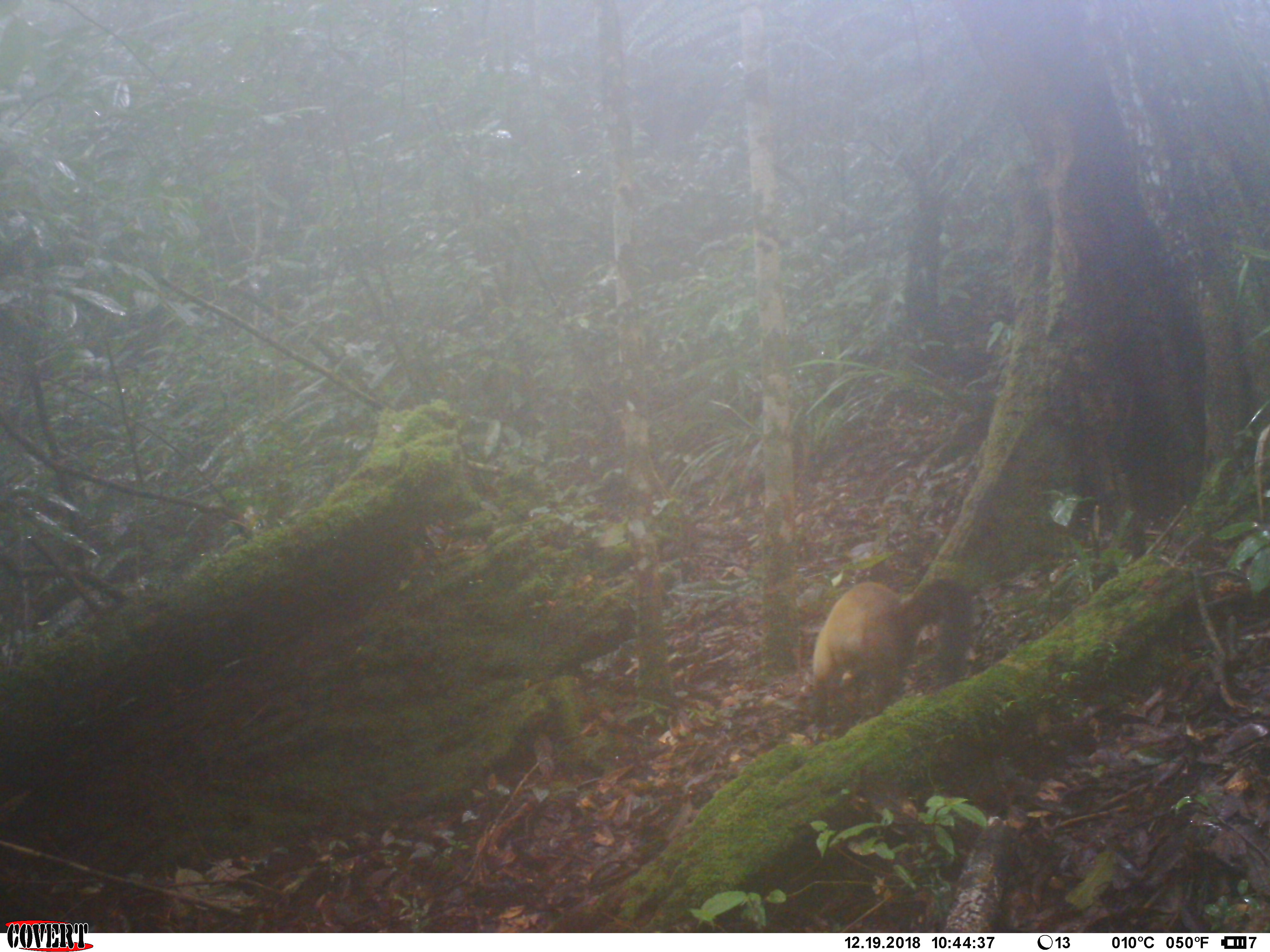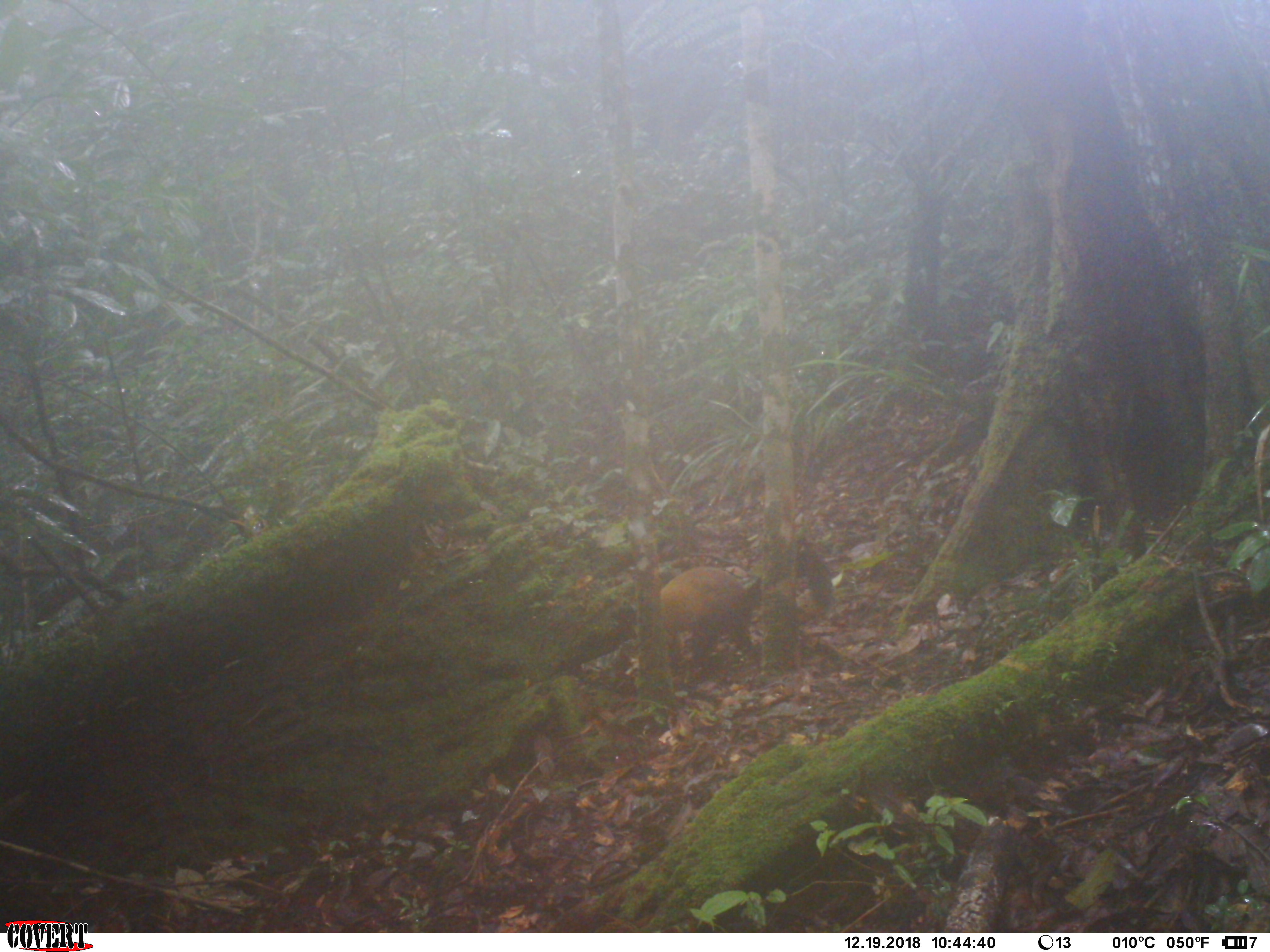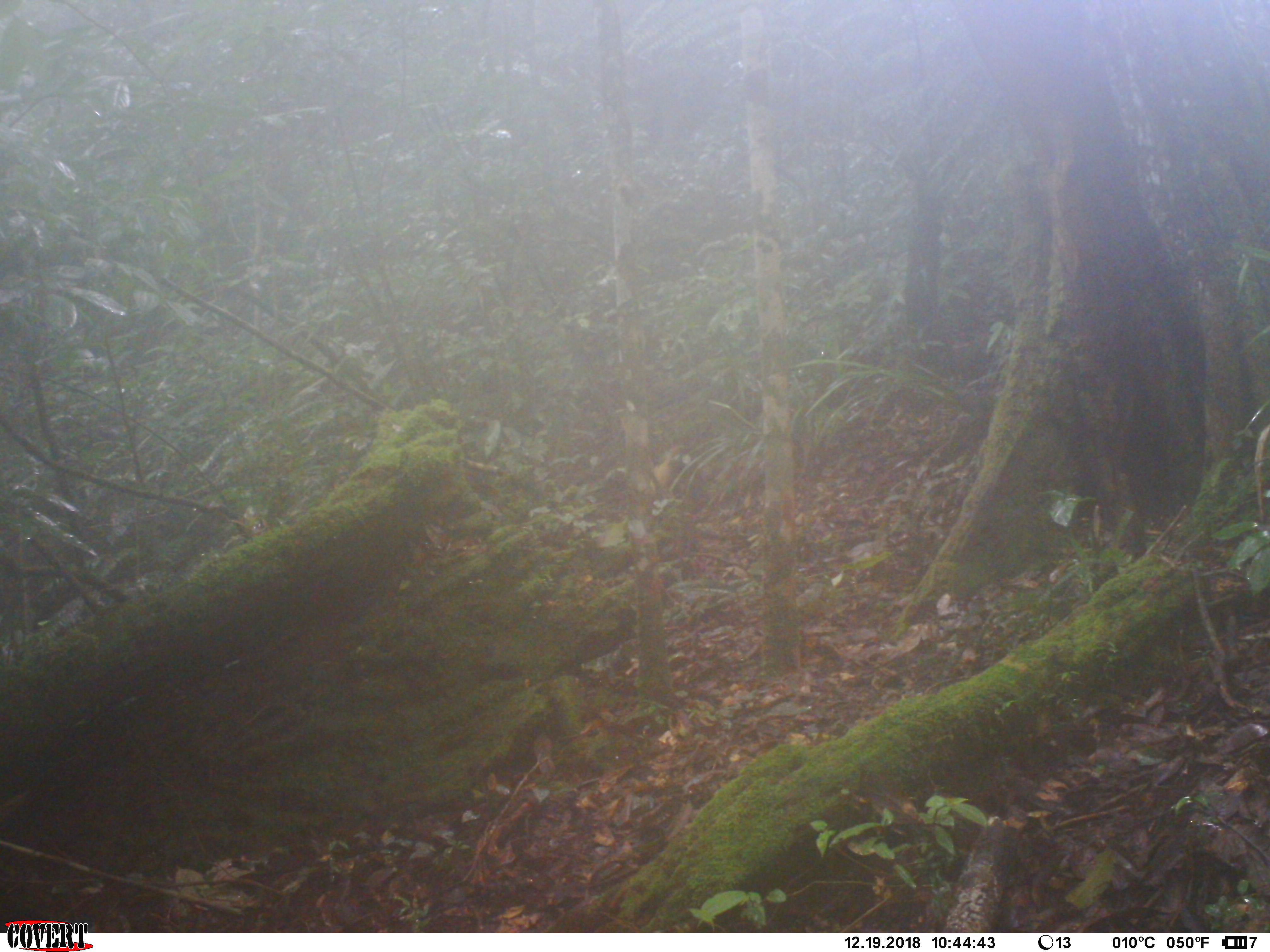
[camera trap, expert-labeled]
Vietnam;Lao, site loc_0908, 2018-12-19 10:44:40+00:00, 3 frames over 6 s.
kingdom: Animalia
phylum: Chordata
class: Mammalia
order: Carnivora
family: Mustelidae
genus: Martes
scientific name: Martes flavigula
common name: yellow-throated marten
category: yellow throated marten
Yellow throated marten (yellow-throated marten) (Martes flavigula). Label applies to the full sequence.